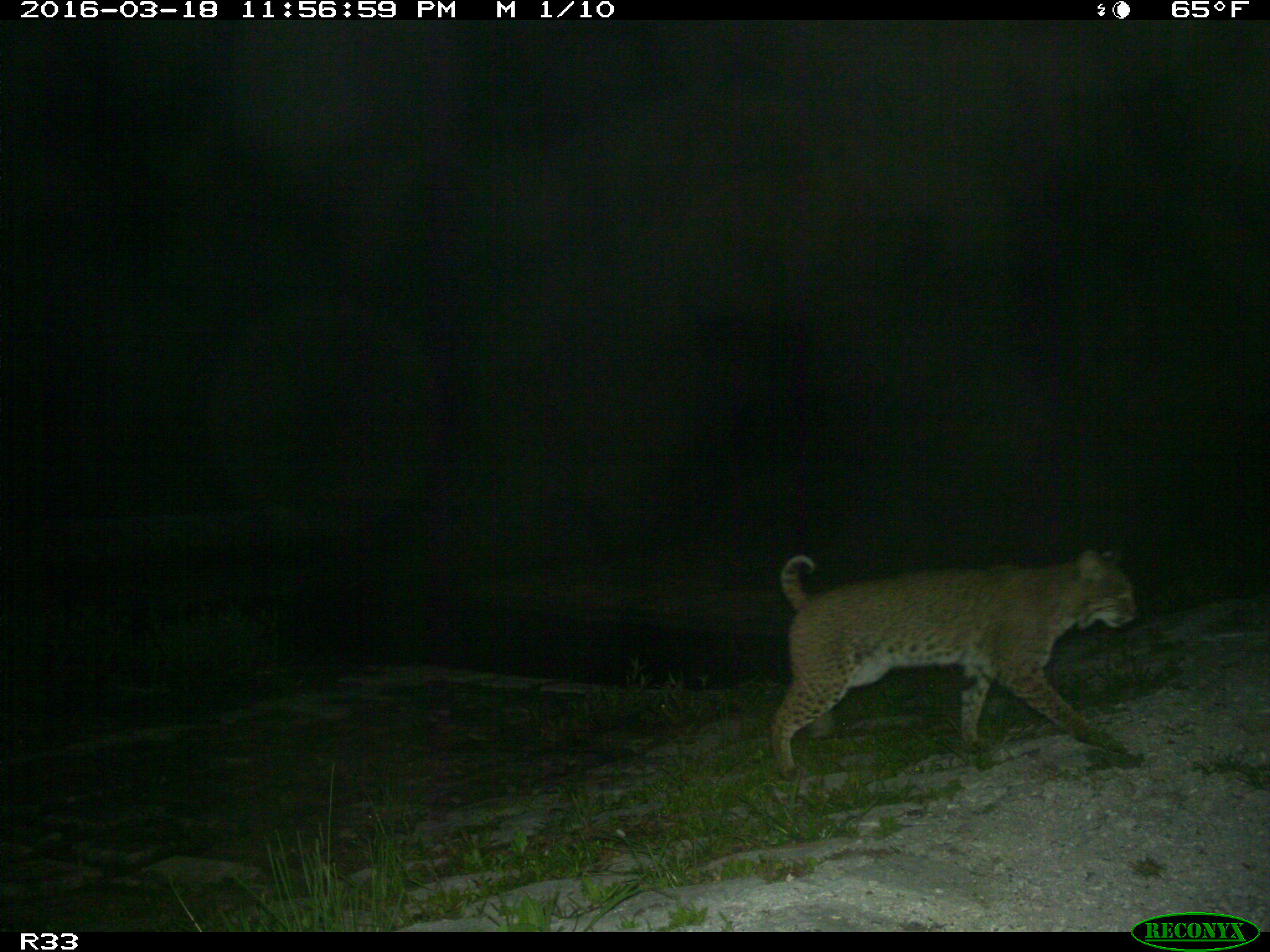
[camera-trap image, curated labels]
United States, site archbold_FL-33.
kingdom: Animalia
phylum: Chordata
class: Mammalia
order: Carnivora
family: Felidae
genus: Lynx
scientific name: Lynx rufus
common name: bobcat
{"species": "Lynx rufus (bobcat)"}